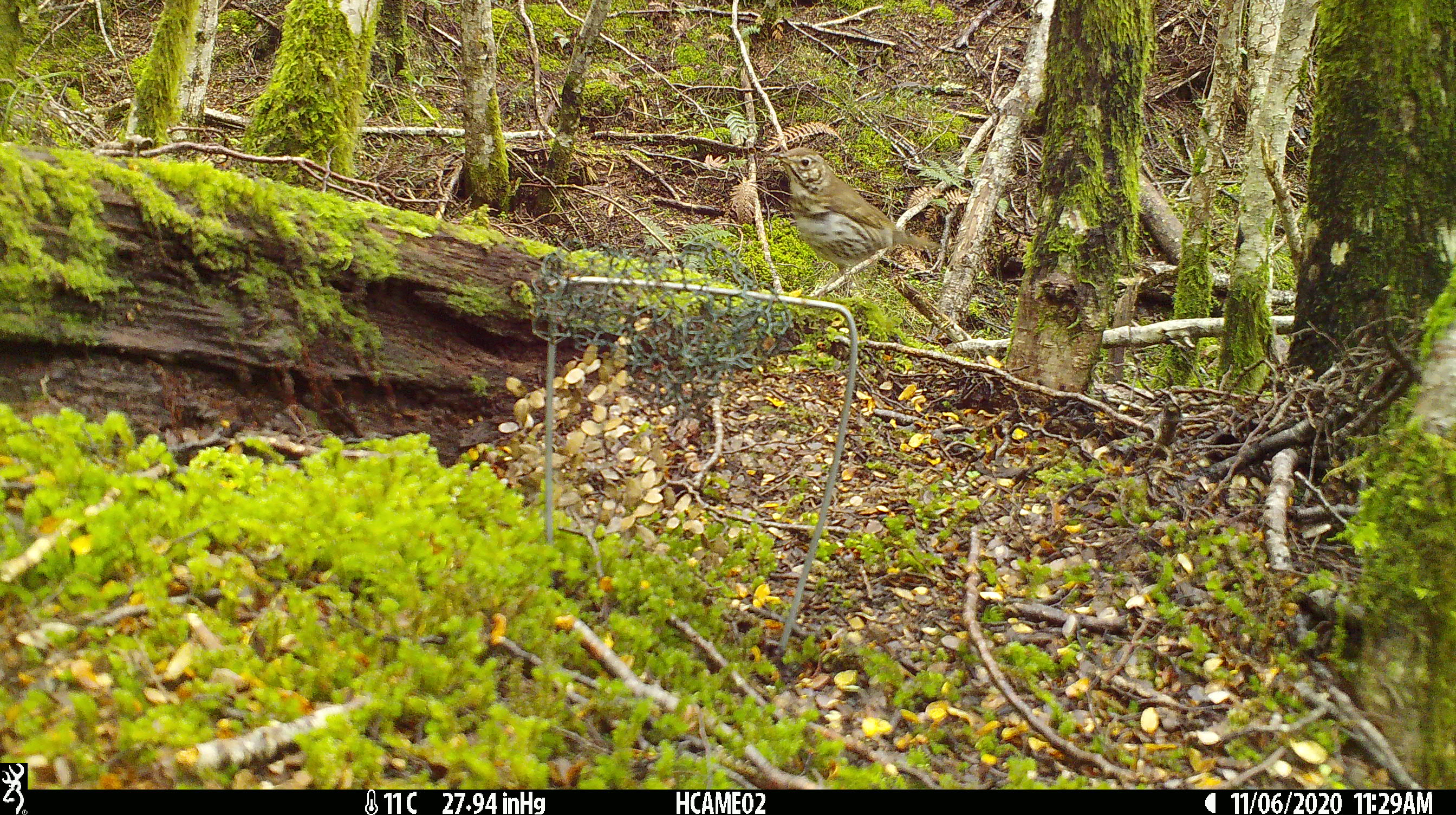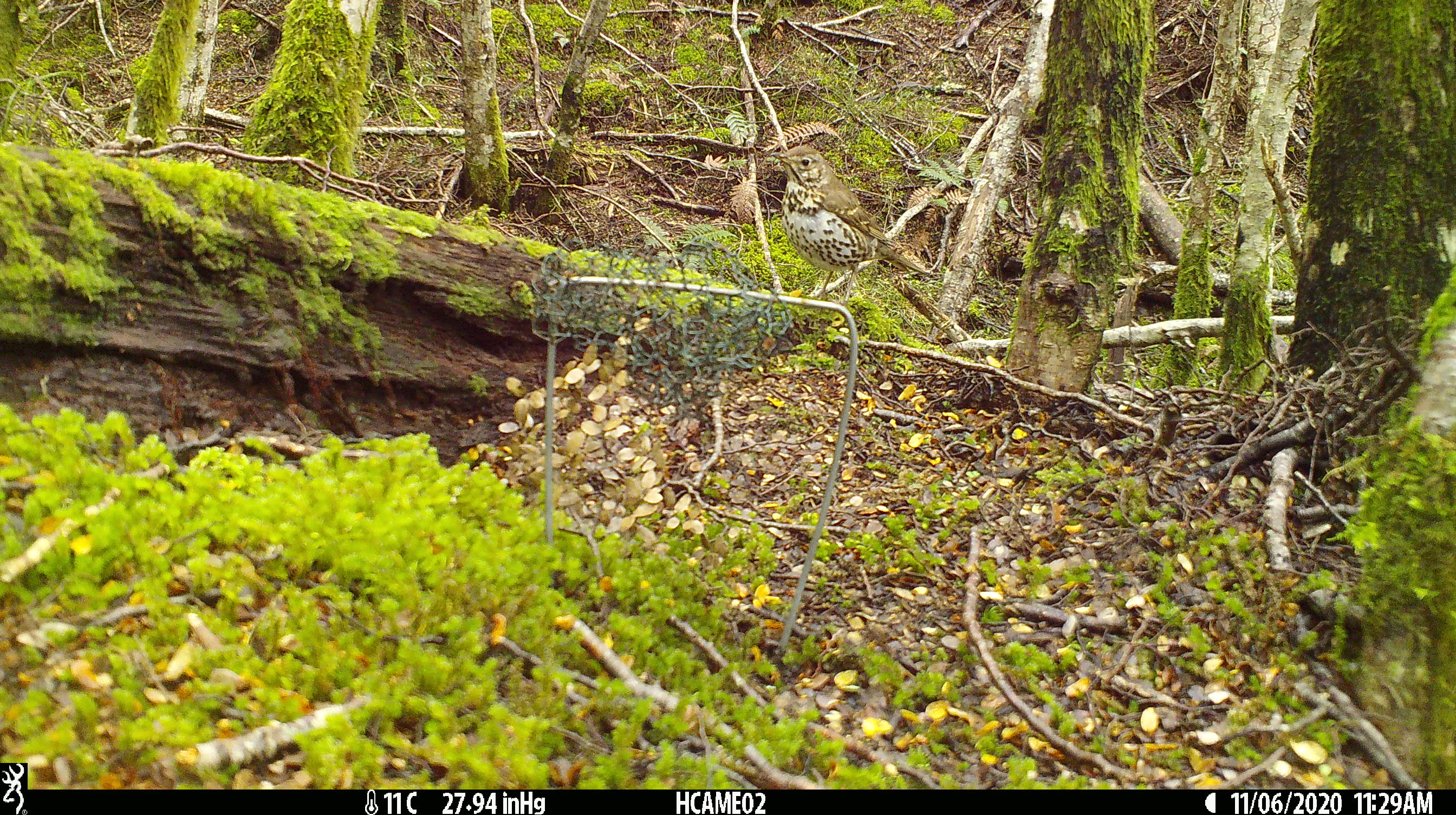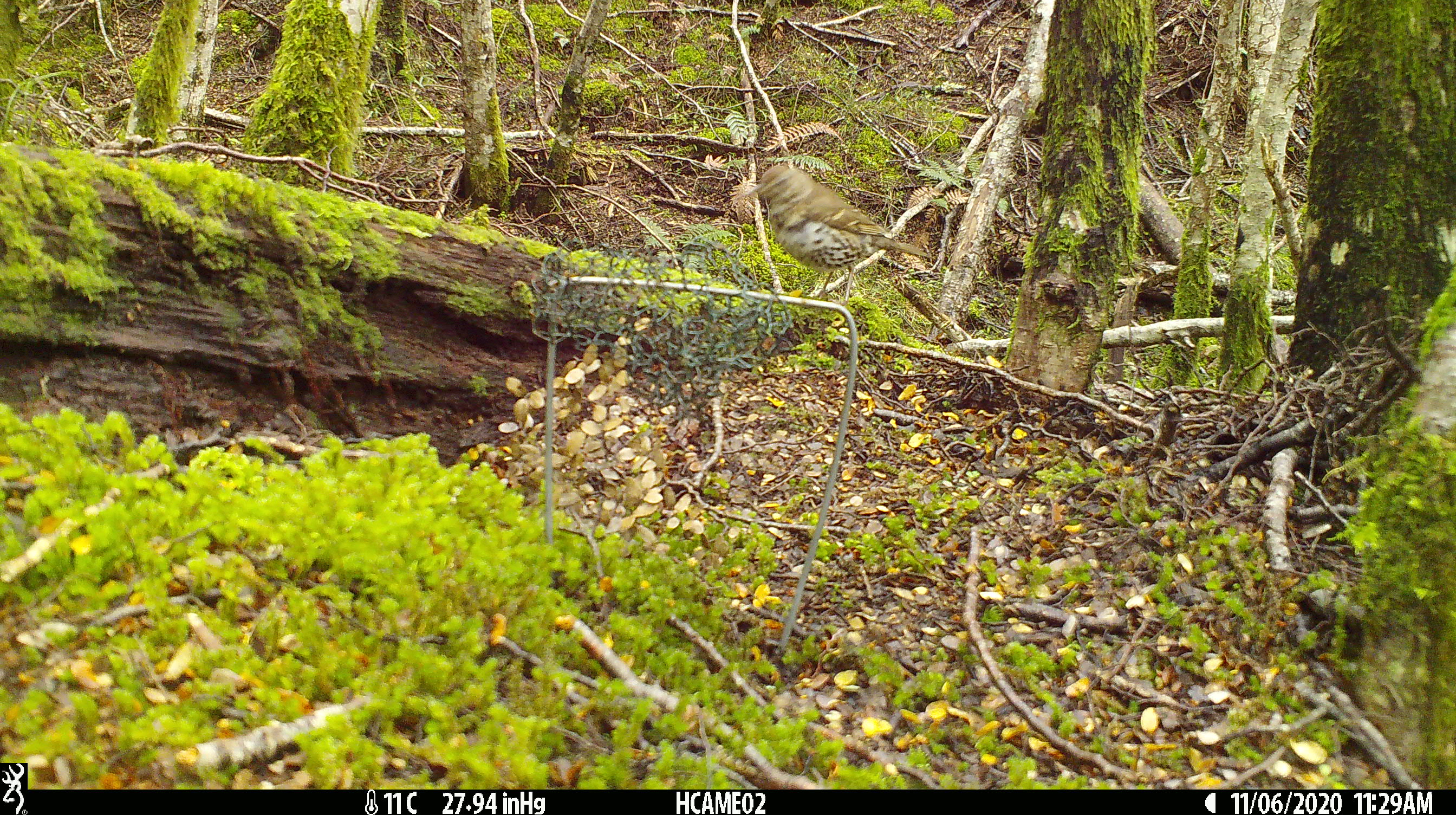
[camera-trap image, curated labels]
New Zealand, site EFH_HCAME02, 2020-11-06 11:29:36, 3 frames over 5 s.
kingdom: Animalia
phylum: Chordata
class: Aves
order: Passeriformes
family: Turdidae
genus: Turdus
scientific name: Turdus philomelos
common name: song thrush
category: thrush